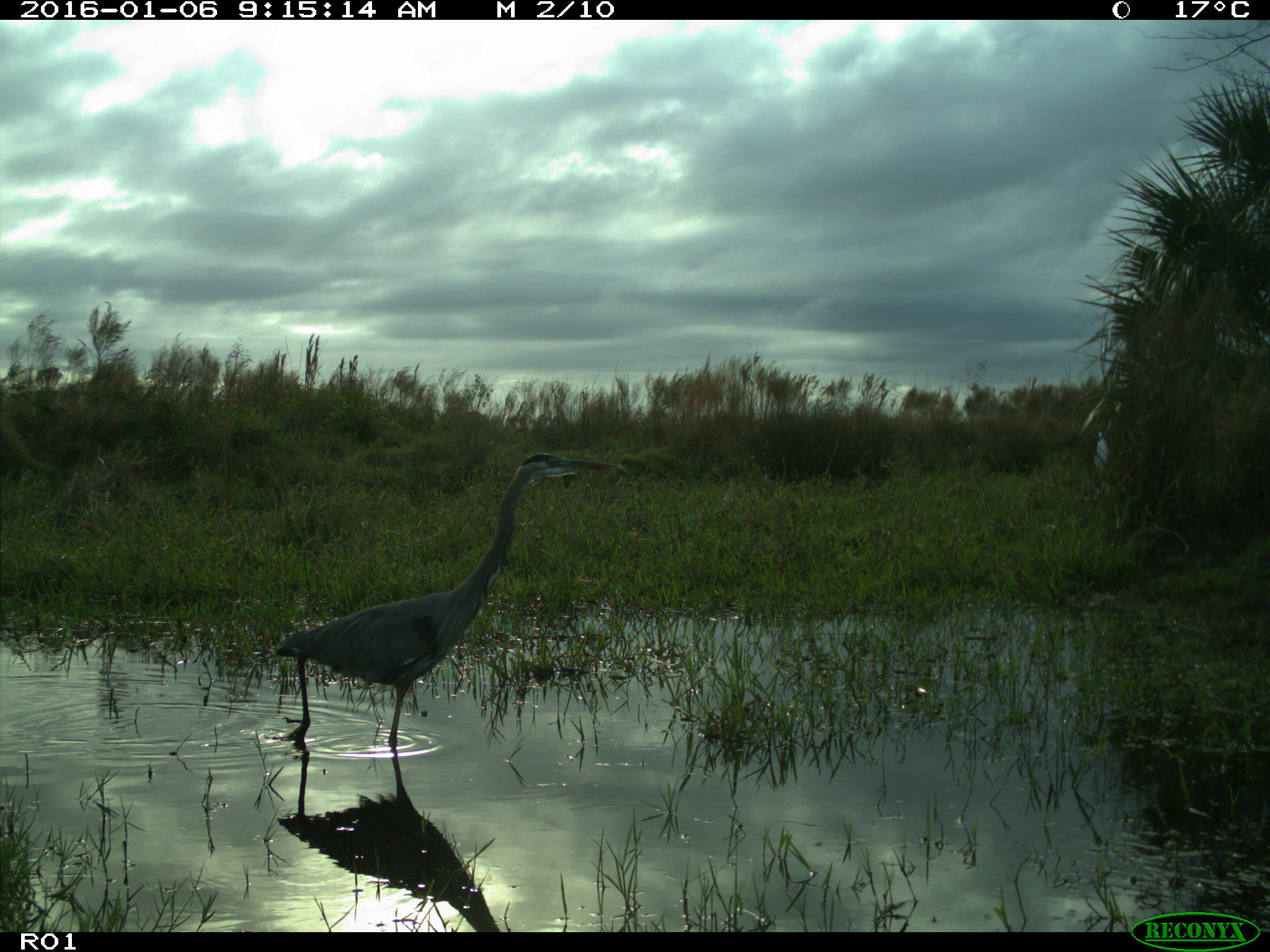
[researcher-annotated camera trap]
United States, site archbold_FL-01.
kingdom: Animalia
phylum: Chordata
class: Aves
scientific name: Aves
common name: birds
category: unidentified bird